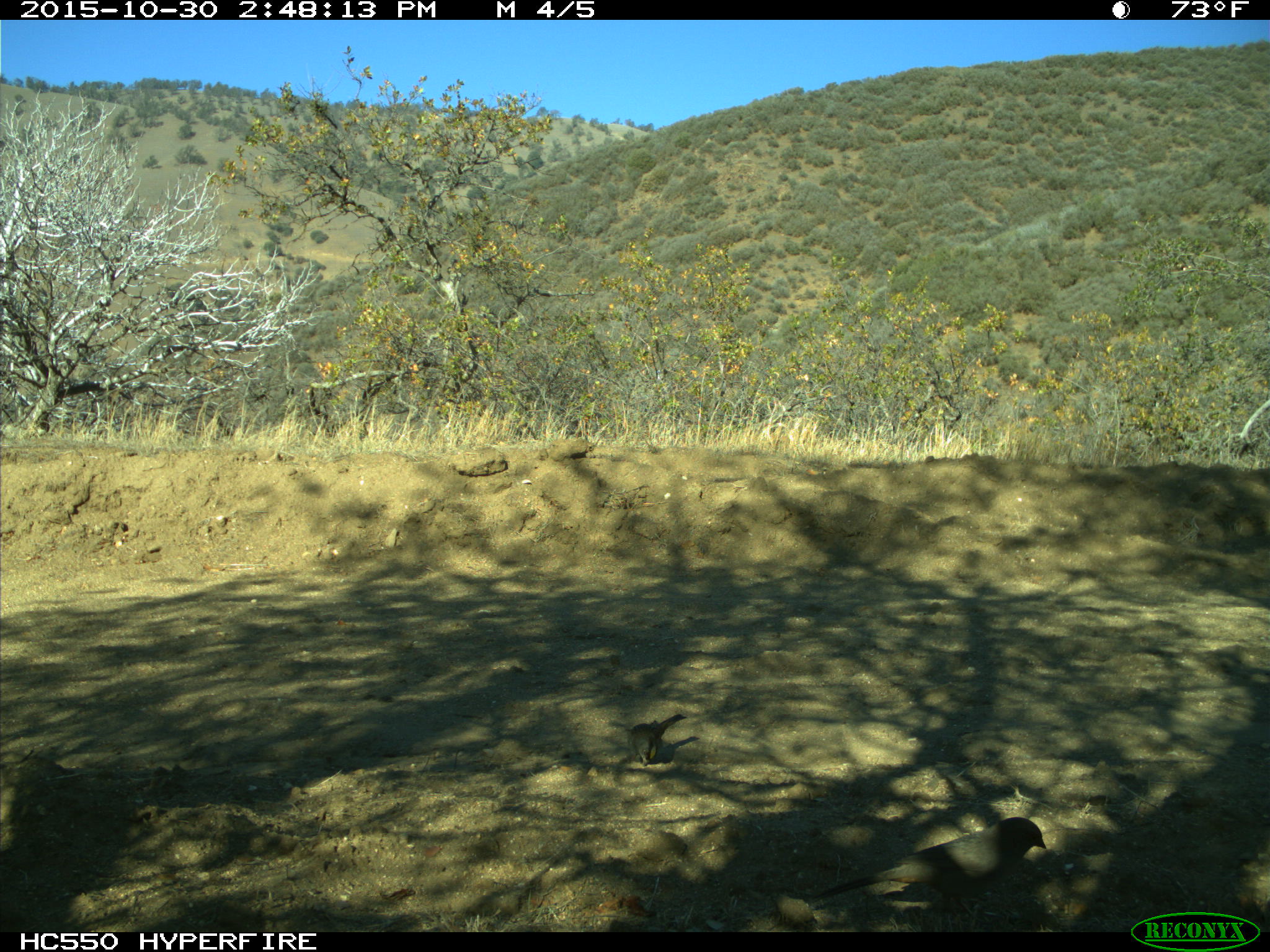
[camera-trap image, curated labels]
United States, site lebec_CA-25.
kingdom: Animalia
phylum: Chordata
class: Aves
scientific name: Aves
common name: birds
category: unidentified bird